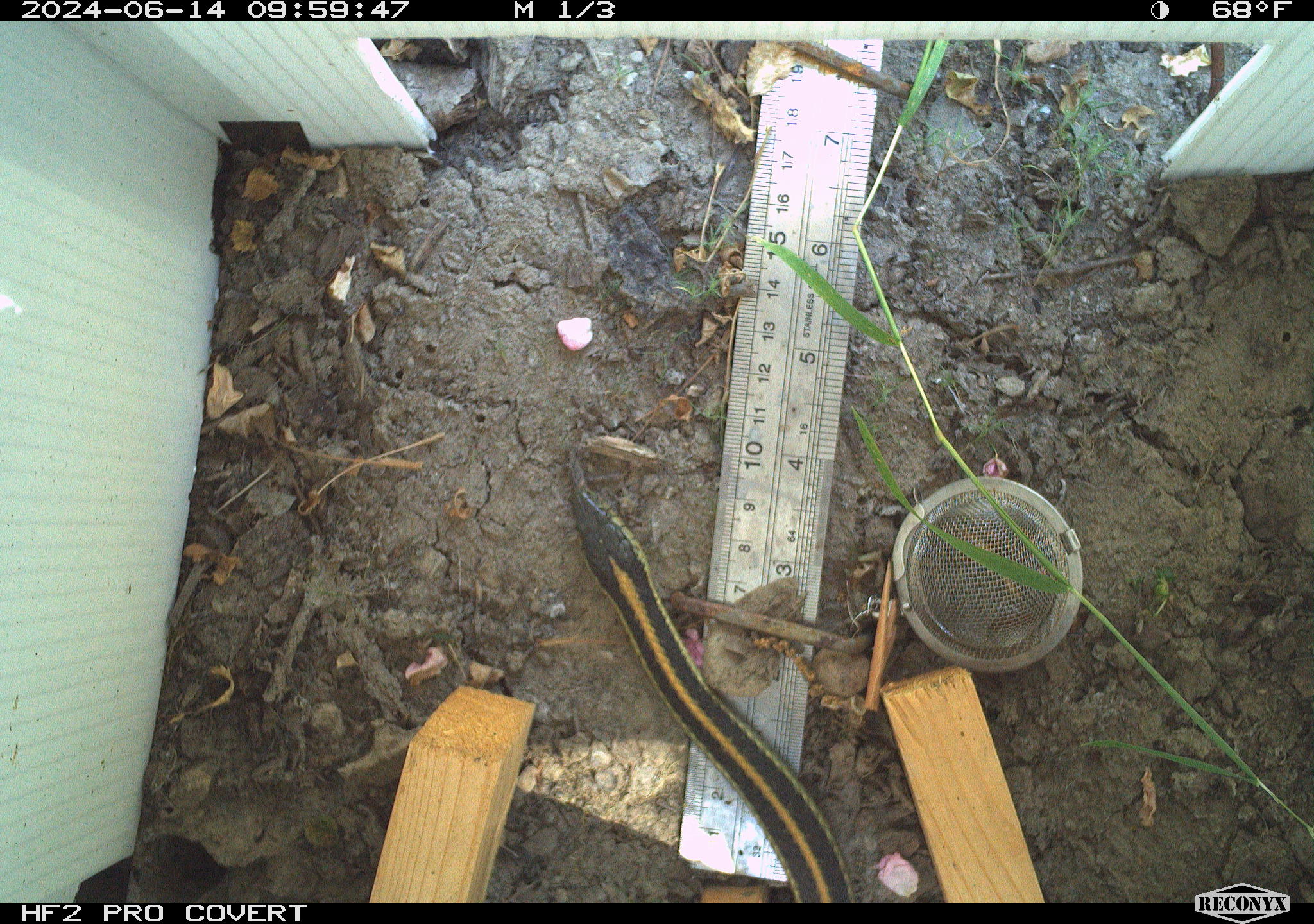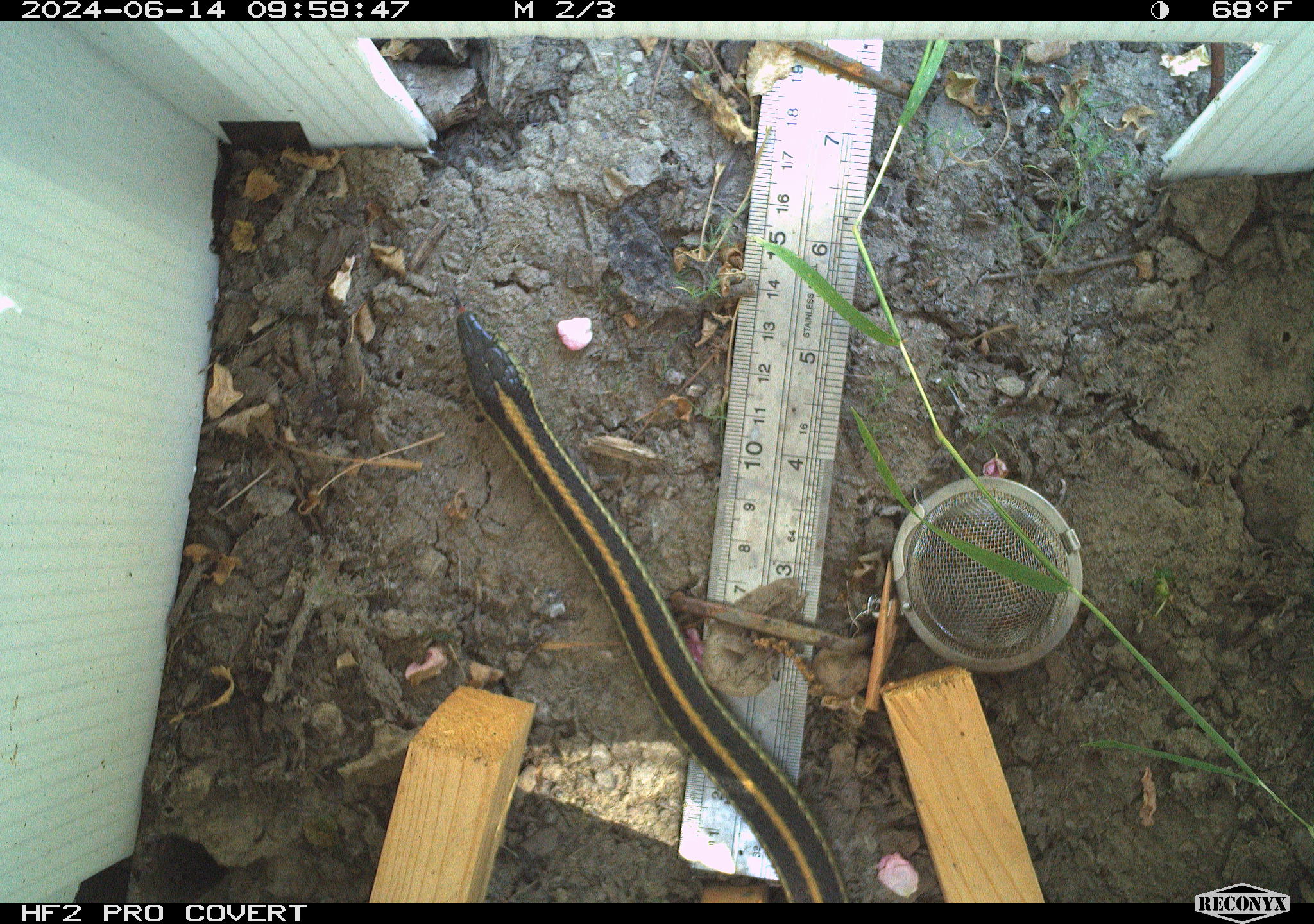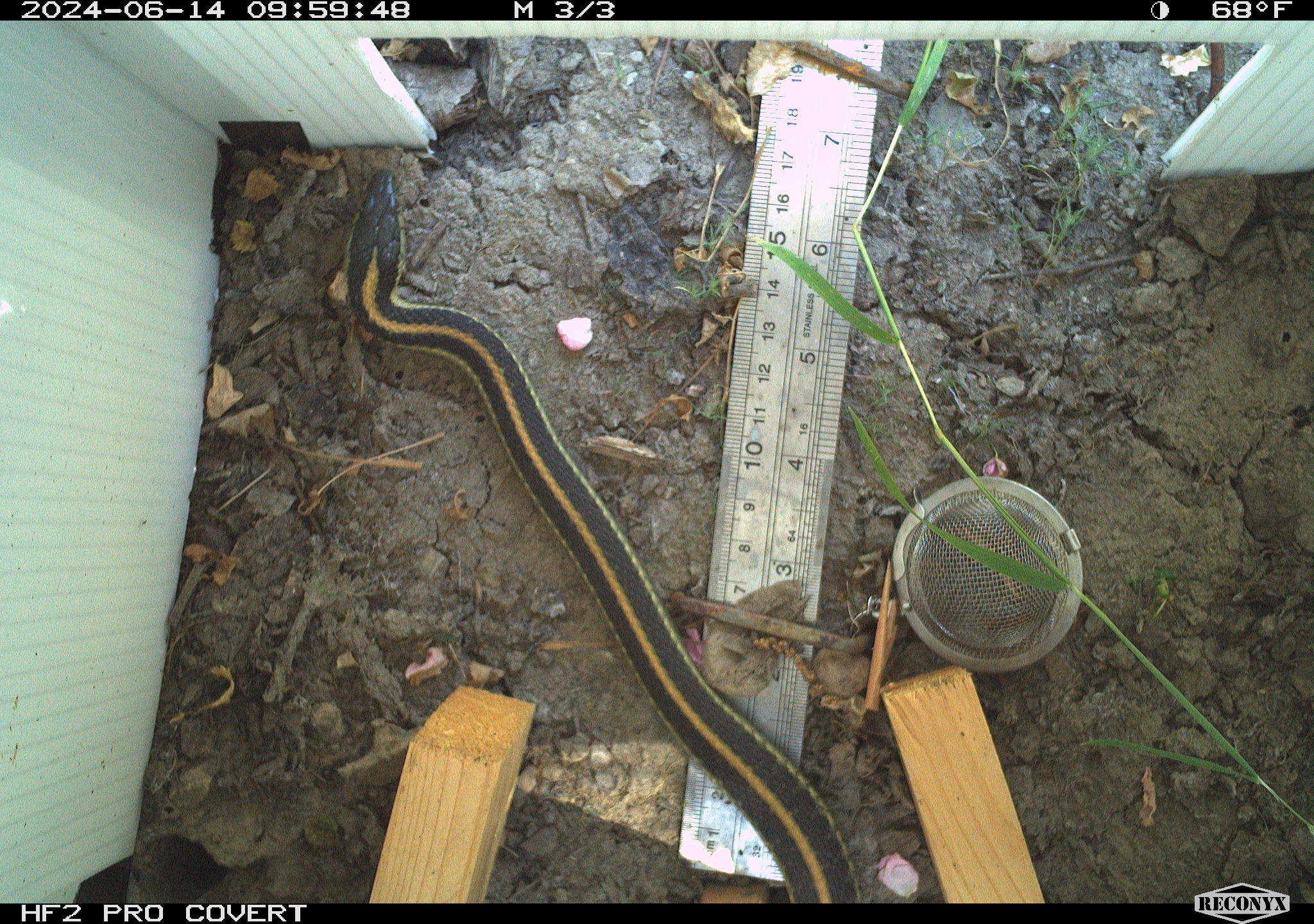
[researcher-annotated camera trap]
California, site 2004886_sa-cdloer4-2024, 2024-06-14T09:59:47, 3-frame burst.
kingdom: Animalia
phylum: Chordata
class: Reptilia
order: Squamata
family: Colubridae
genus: Thamnophis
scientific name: Thamnophis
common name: american gartersnakes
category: thamnophis species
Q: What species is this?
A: Thamnophis species (american gartersnakes) (Thamnophis).